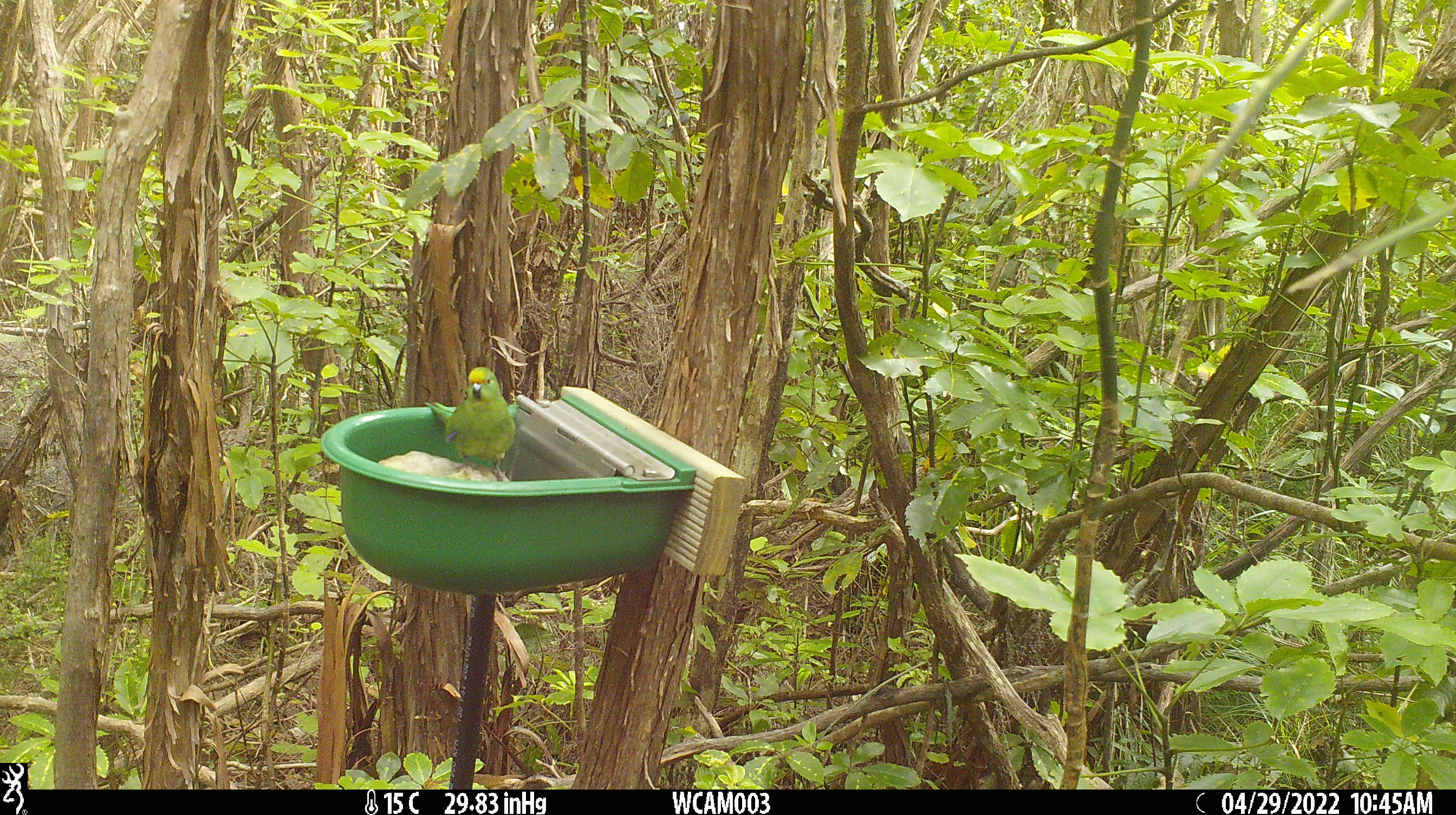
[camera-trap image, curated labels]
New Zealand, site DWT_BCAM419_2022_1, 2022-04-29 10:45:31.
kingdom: Animalia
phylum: Chordata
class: Aves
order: Psittaciformes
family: Psittaculidae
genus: Cyanoramphus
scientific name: Cyanoramphus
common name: parakeet